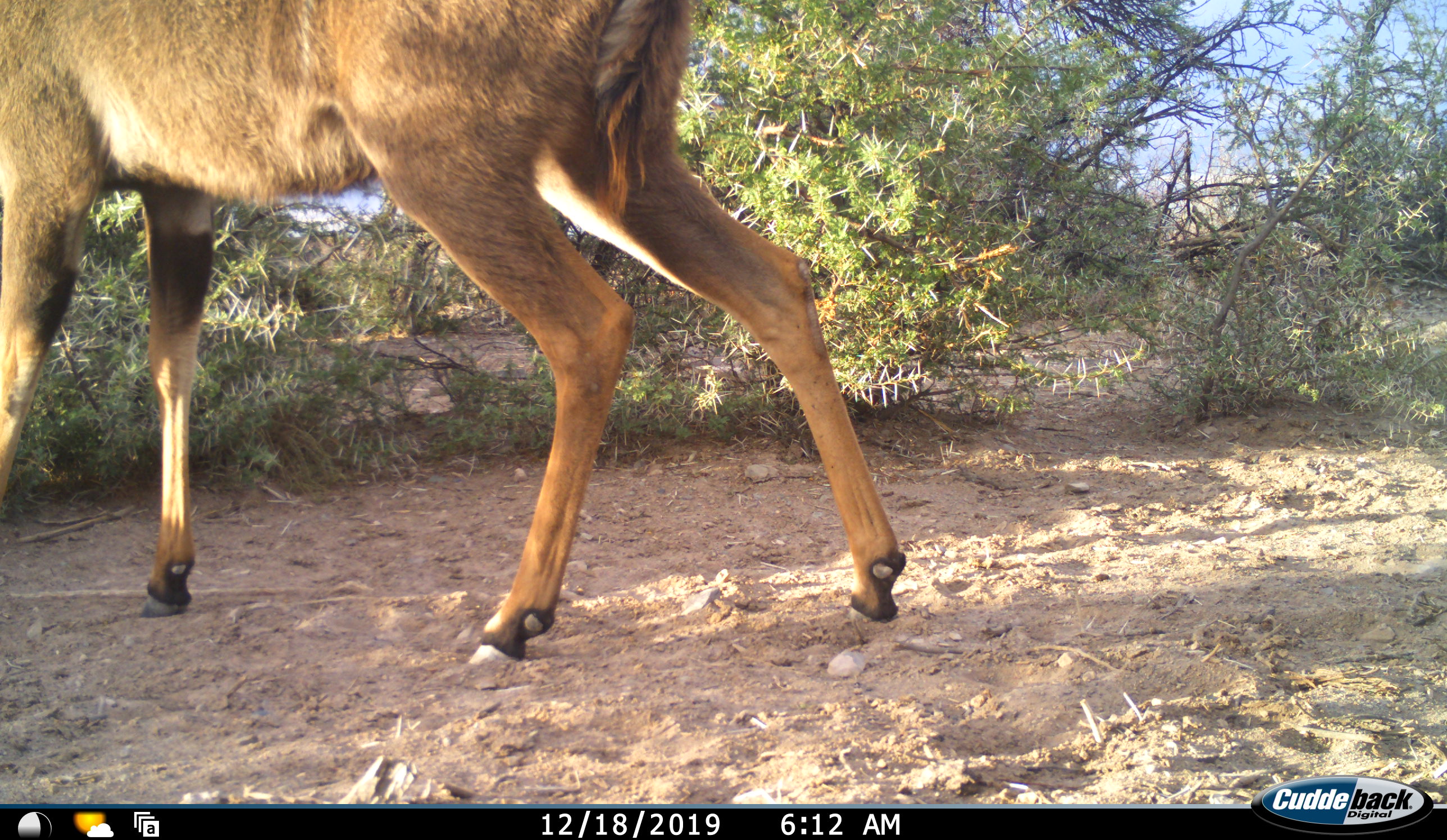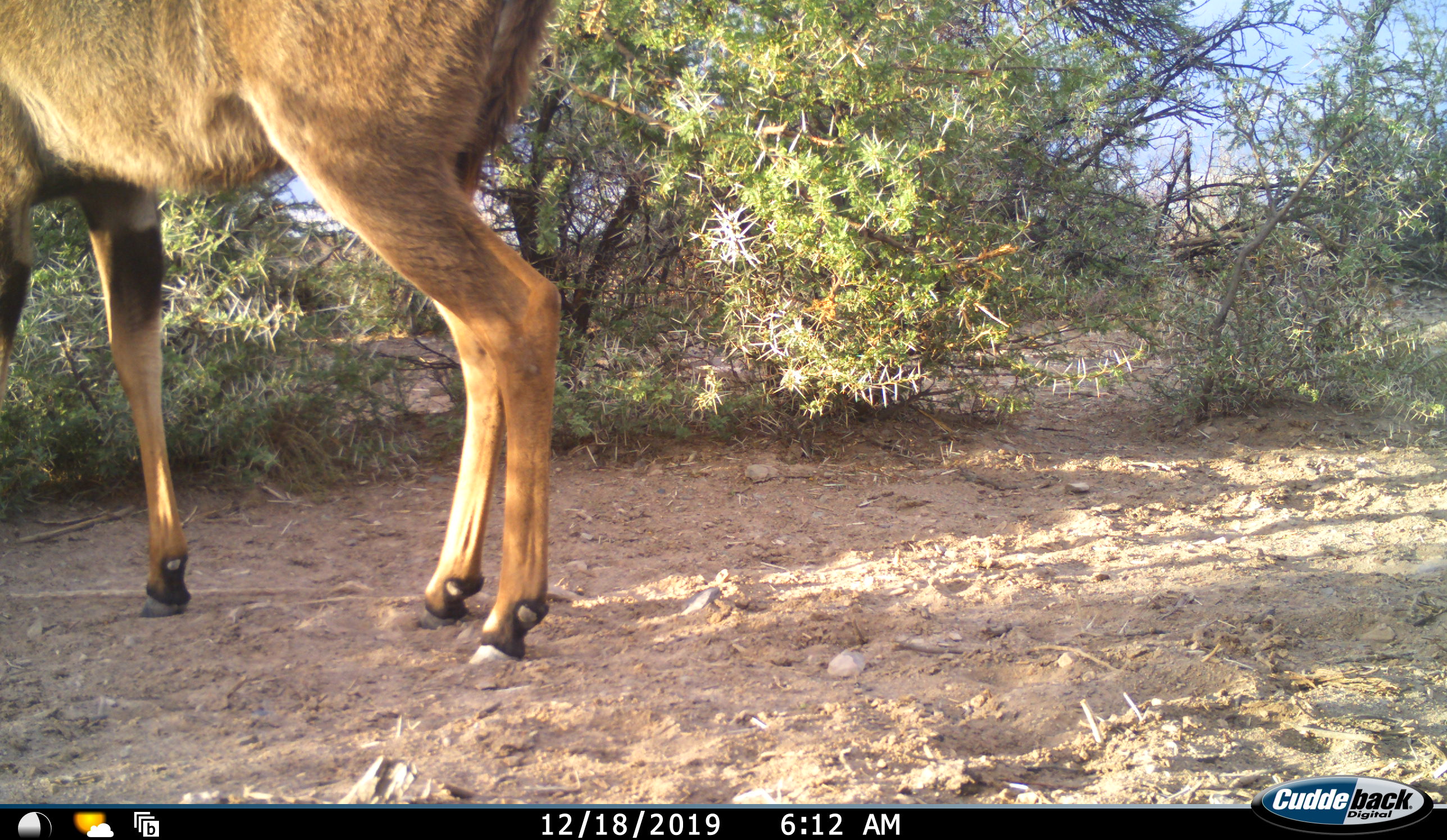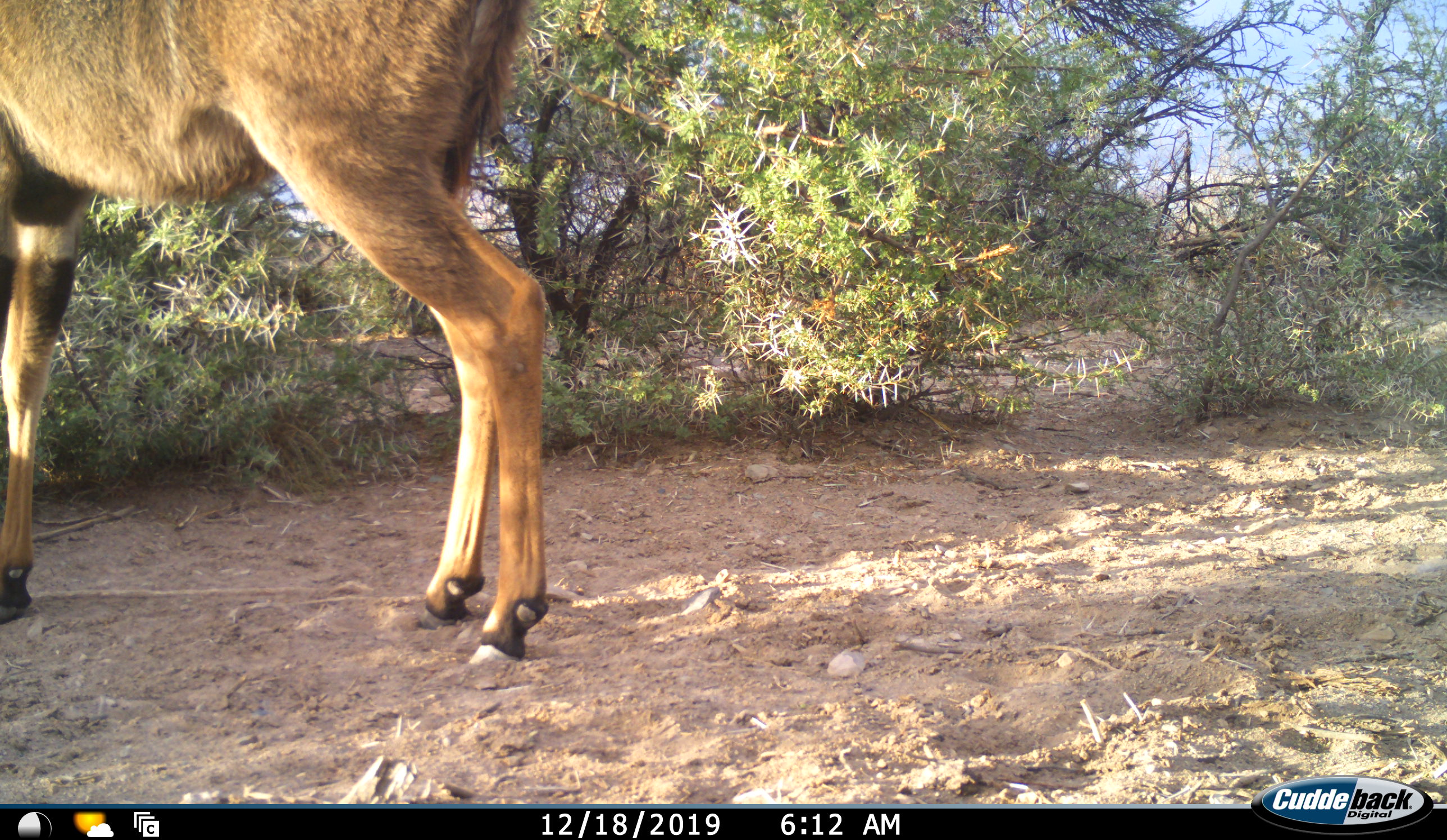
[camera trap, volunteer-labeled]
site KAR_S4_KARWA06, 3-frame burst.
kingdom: Animalia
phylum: Chordata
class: Mammalia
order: Artiodactyla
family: Bovidae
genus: Tragelaphus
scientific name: Tragelaphus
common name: kudu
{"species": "kudu (Tragelaphus)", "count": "1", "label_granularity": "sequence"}